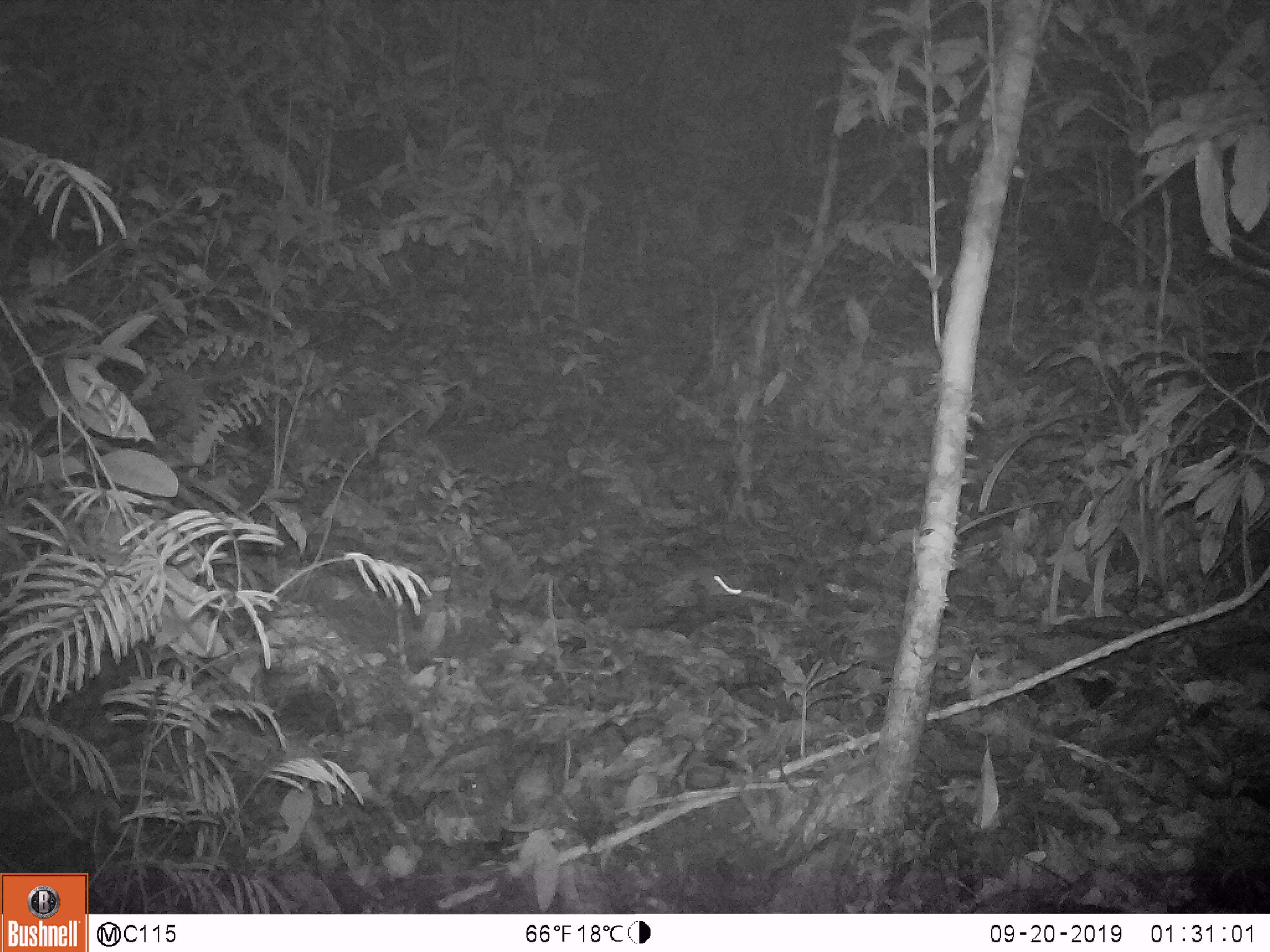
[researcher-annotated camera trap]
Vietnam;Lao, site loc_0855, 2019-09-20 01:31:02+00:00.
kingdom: Animalia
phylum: Chordata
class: Mammalia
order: Rodentia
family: Muridae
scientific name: Muridae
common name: old-world mice and rats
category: unidentified murid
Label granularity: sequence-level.